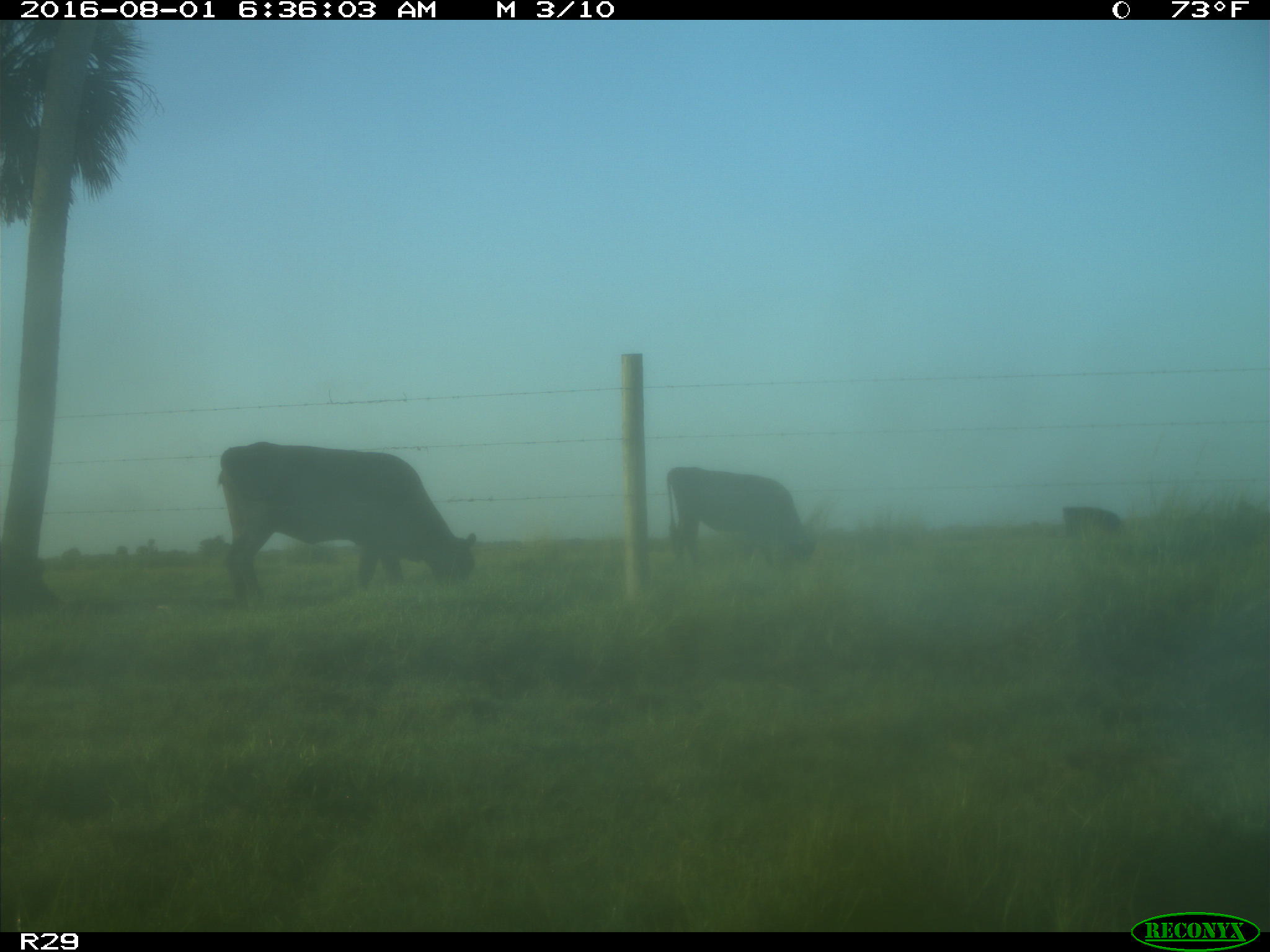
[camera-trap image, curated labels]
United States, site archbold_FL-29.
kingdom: Animalia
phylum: Chordata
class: Mammalia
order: Artiodactyla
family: Bovidae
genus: Bos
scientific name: Bos taurus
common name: domestic cow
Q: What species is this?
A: Bos taurus (domestic cow).